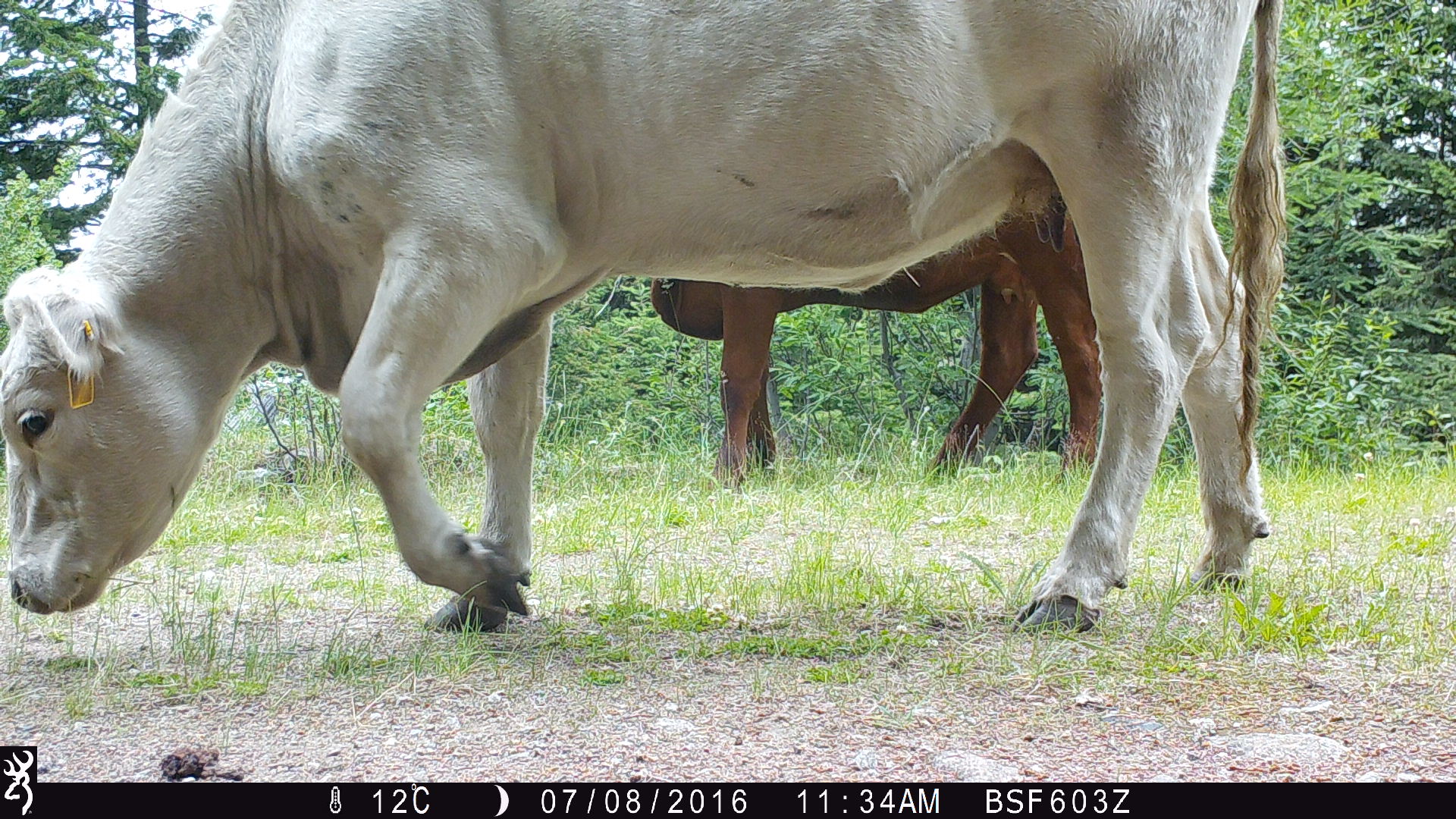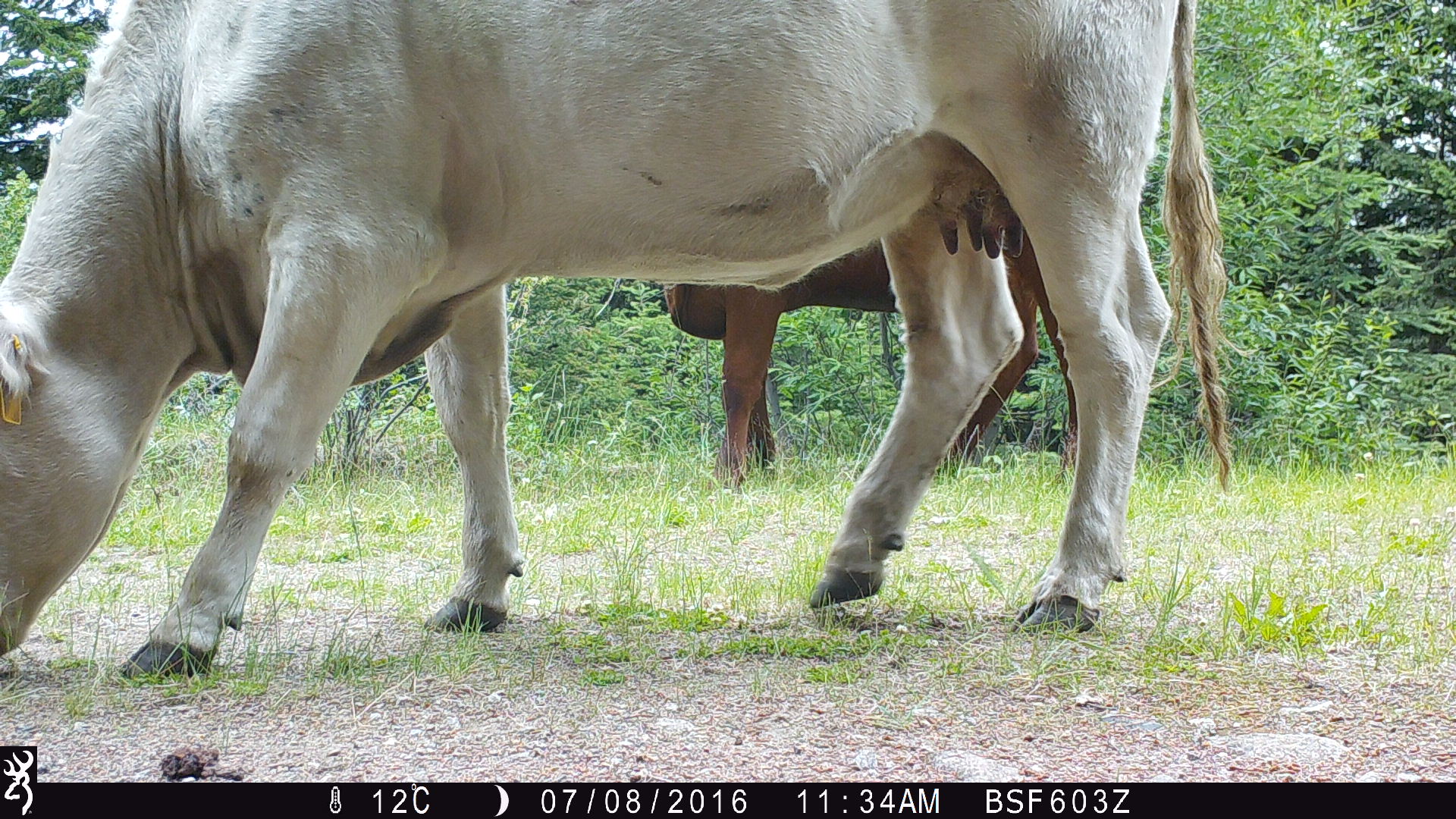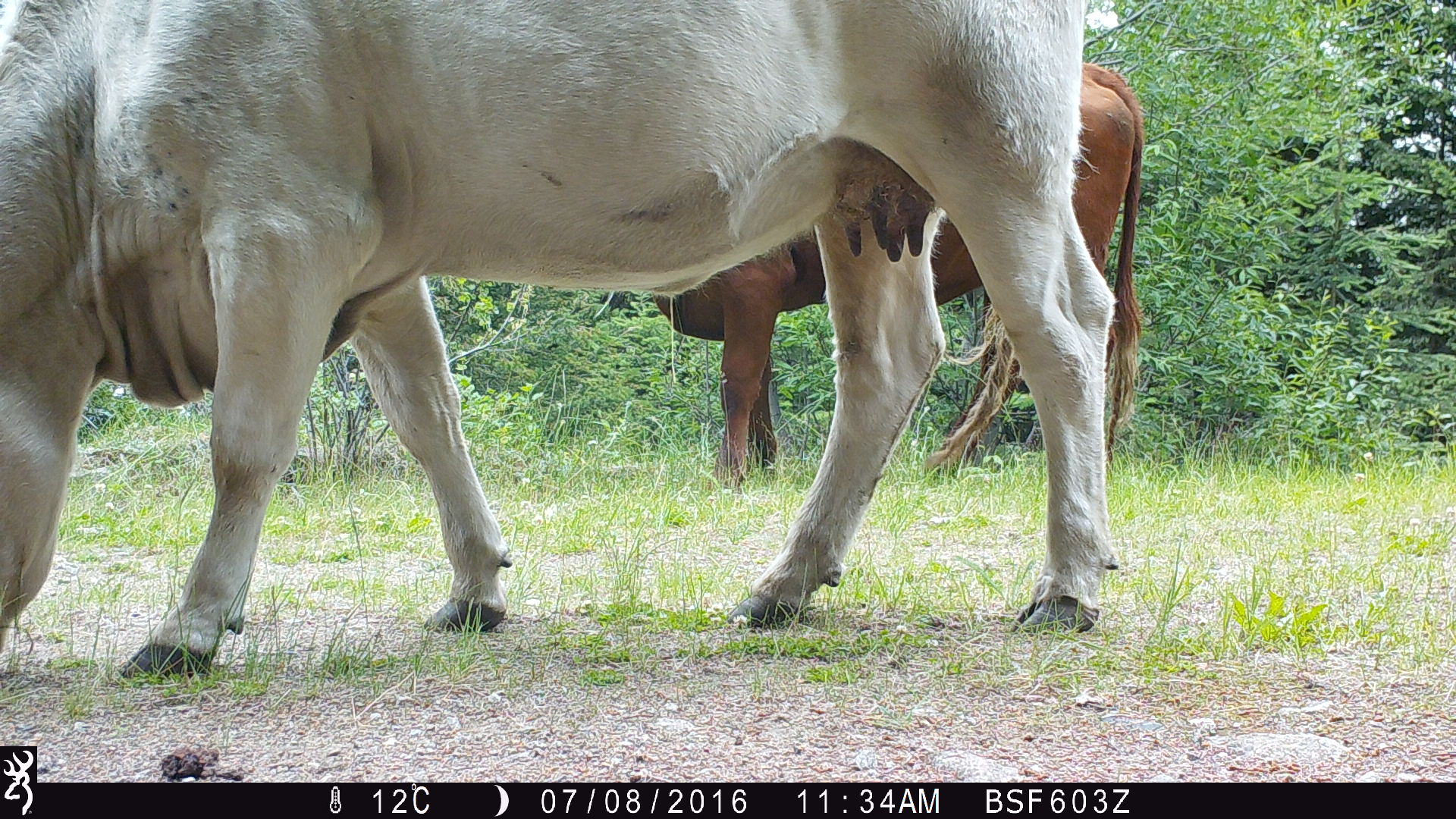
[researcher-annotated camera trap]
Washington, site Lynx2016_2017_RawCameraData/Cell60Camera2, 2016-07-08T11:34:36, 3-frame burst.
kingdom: Animalia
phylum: Chordata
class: Mammalia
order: Artiodactyla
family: Bovidae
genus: Bos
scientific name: Bos taurus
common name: domestic cattle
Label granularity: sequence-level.